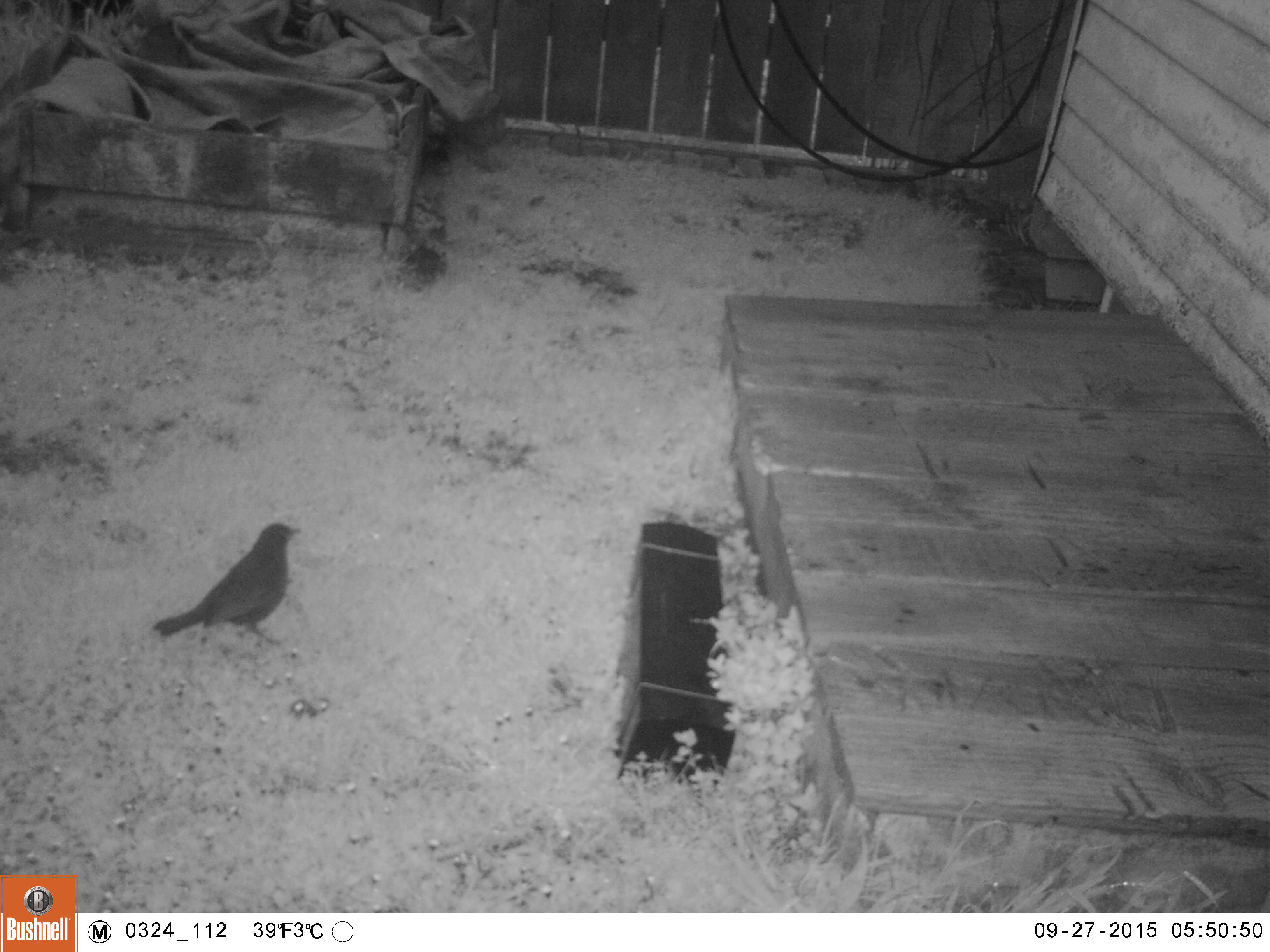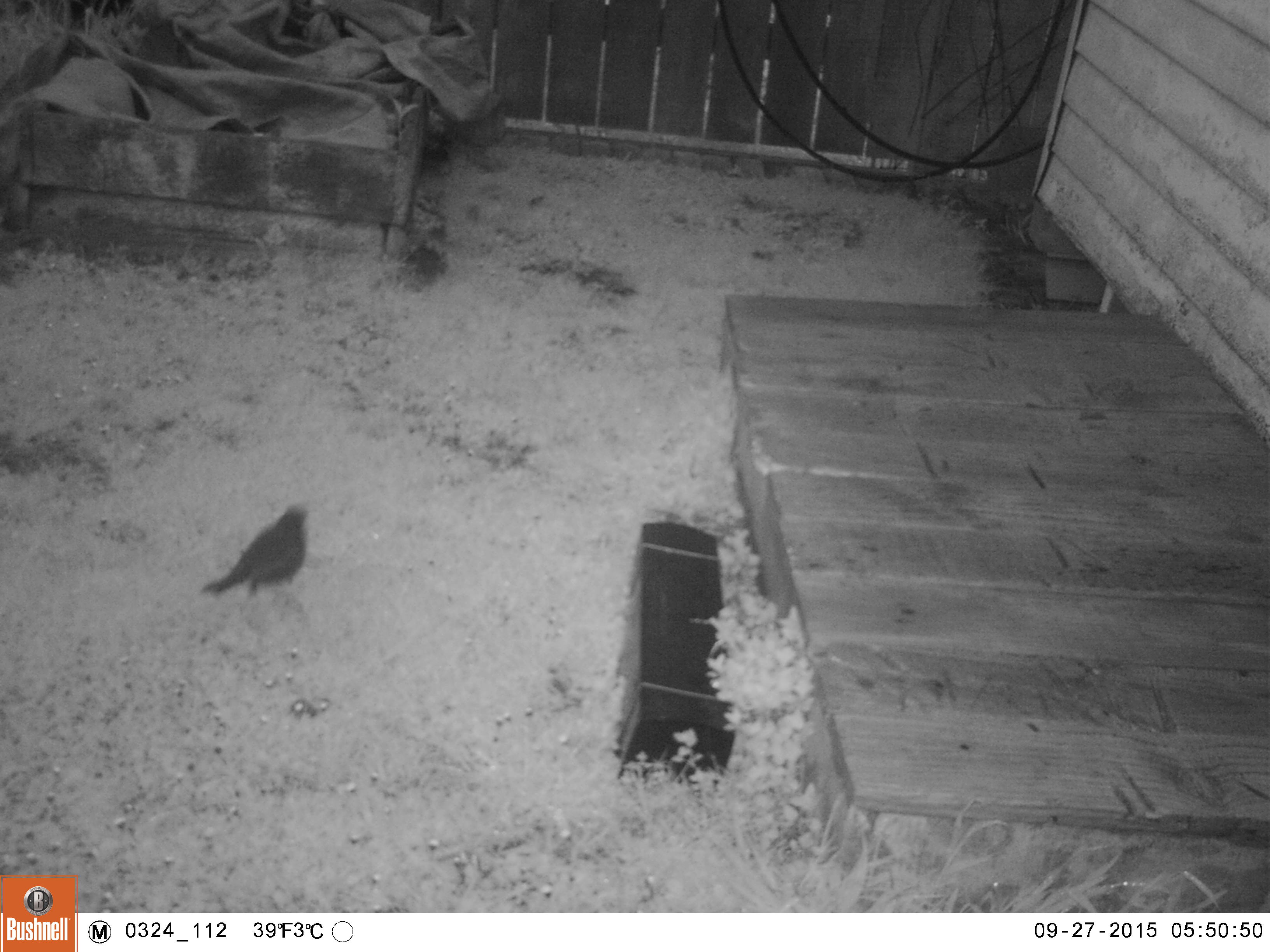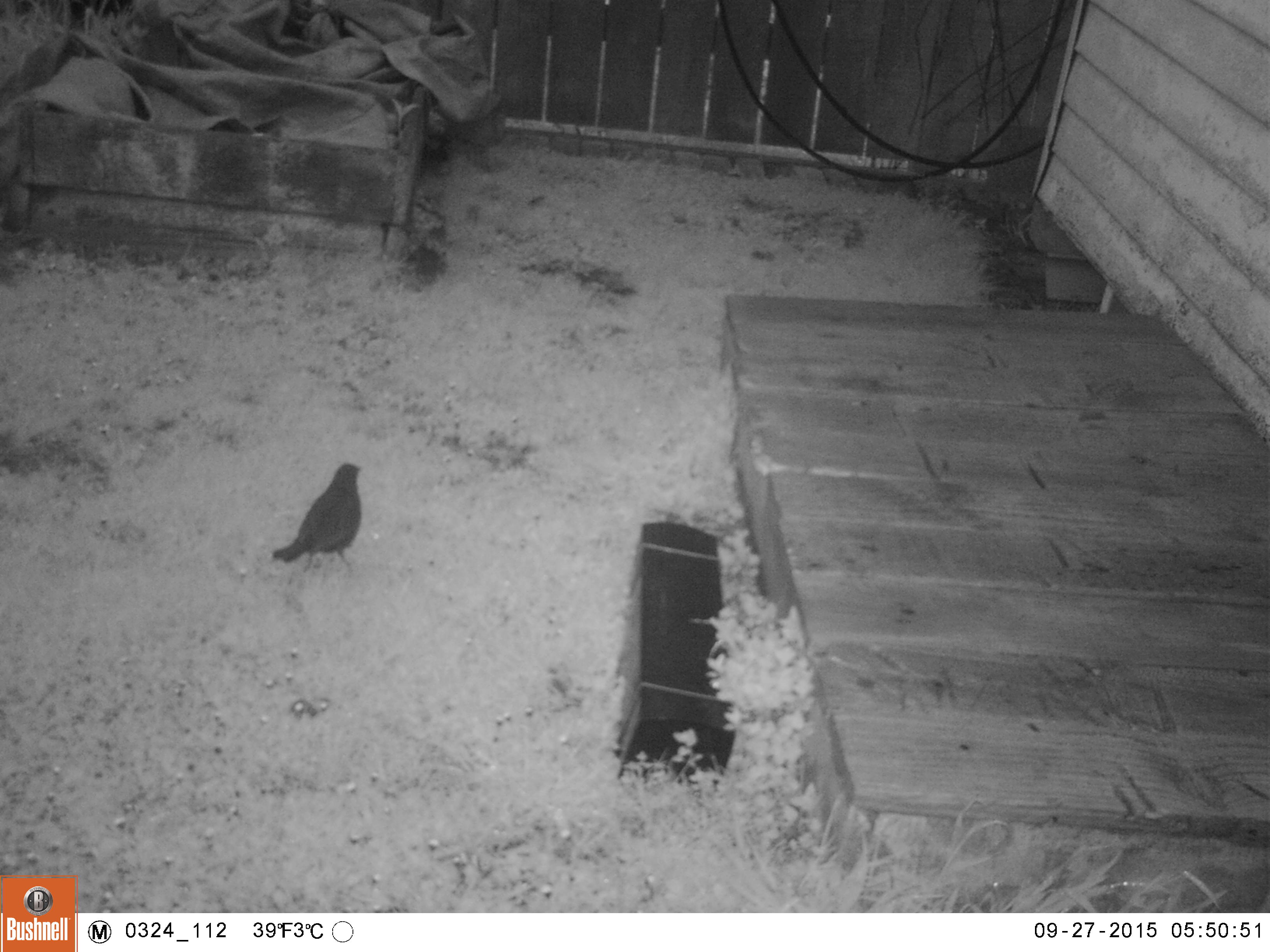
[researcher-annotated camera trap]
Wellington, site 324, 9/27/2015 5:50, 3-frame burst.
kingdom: Animalia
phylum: Chordata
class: Aves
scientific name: Aves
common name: bird